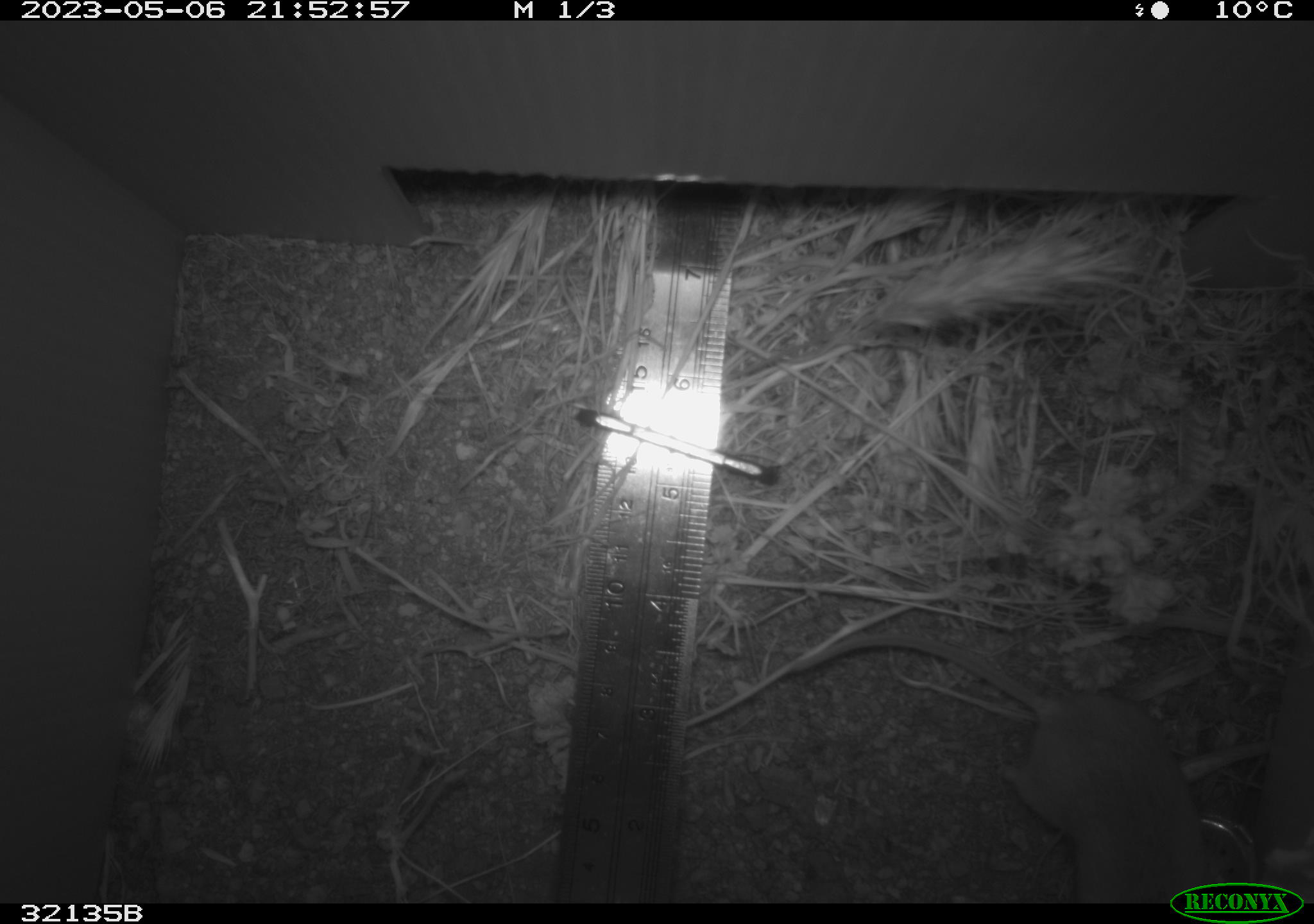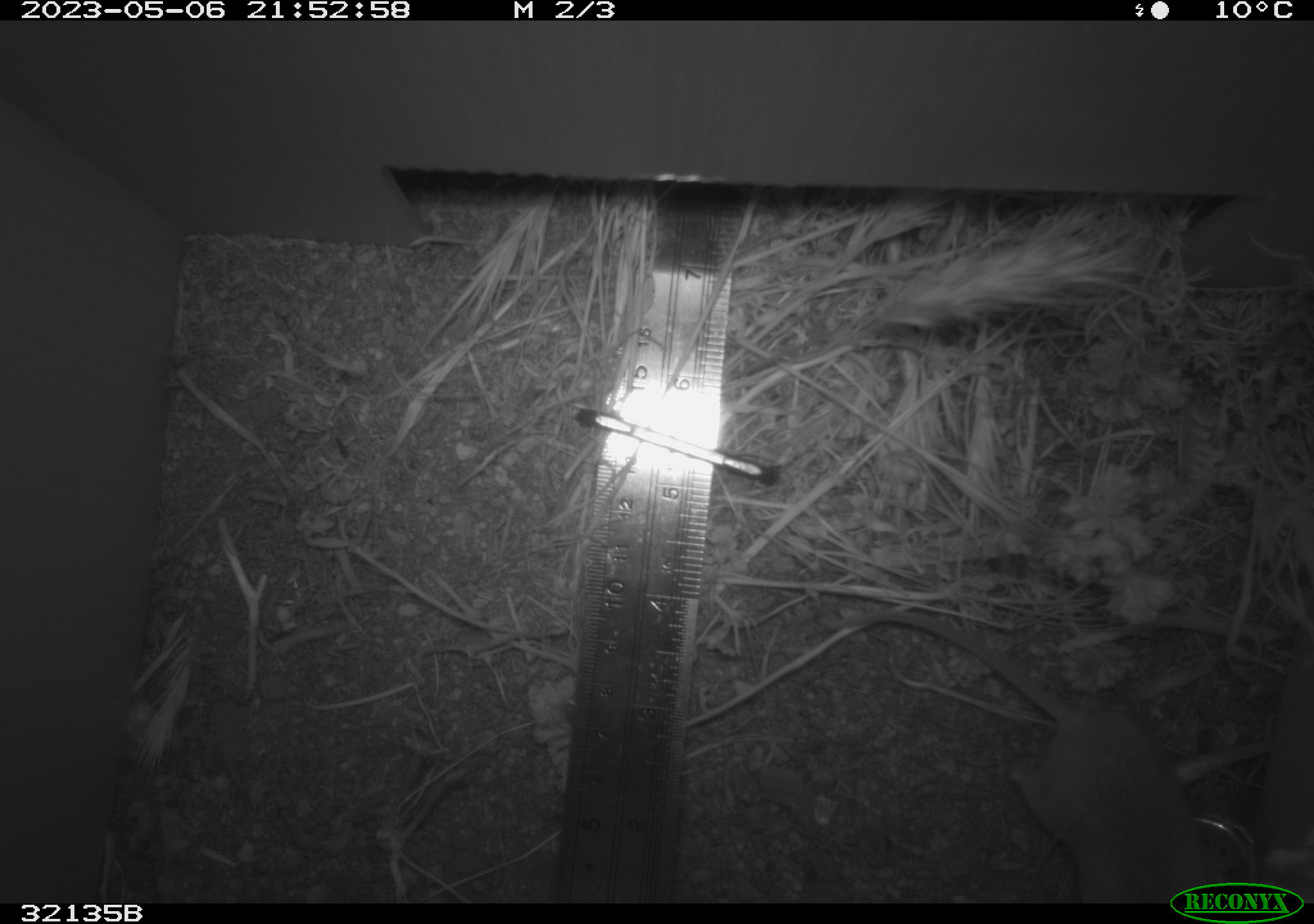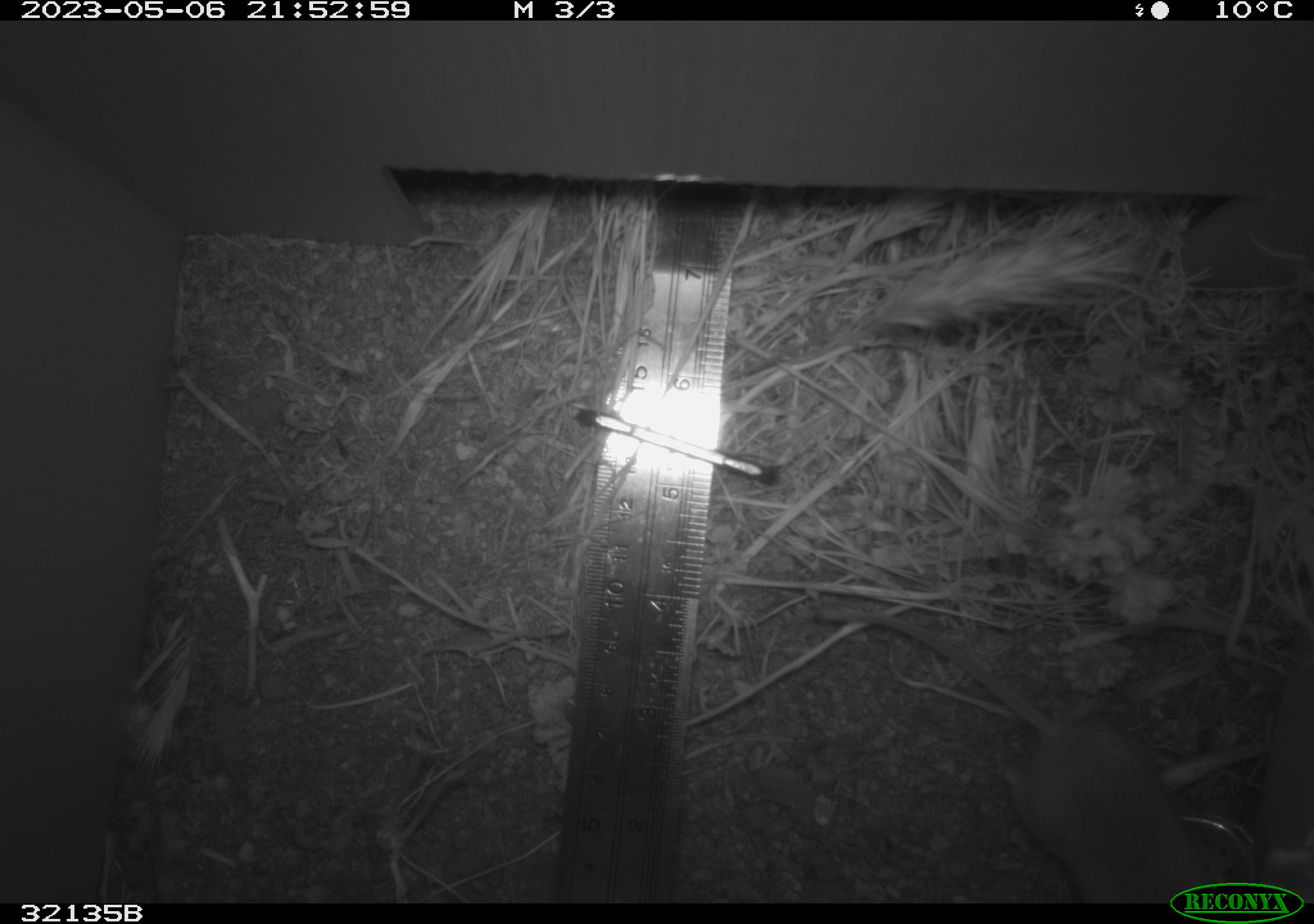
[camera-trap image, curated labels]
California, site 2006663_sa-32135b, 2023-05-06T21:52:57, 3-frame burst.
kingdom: Animalia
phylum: Chordata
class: Mammalia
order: Rodentia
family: Cricetidae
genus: Peromyscus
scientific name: Peromyscus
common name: deer mice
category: peromyscus species